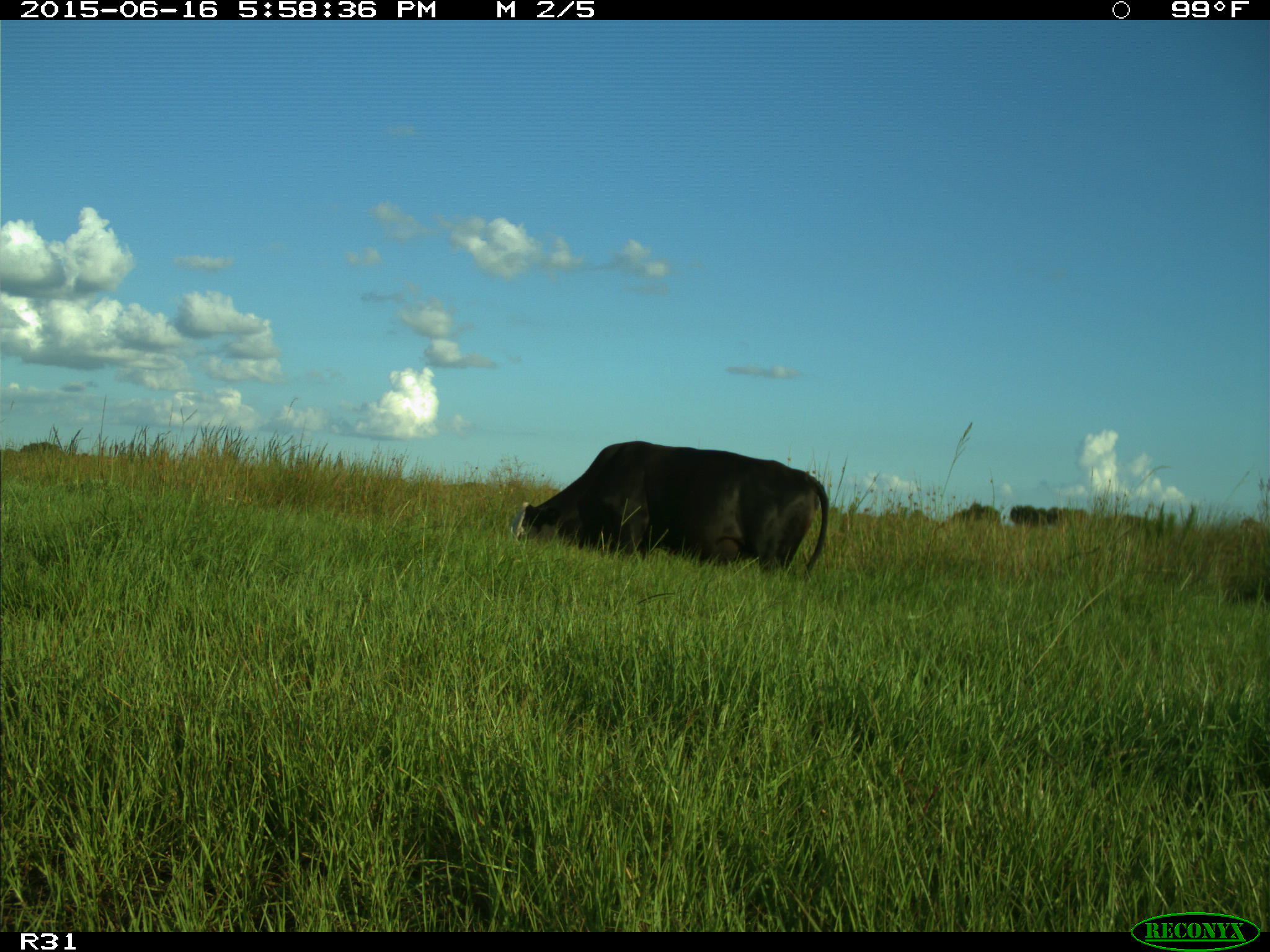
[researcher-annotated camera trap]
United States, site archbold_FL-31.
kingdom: Animalia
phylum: Chordata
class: Mammalia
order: Artiodactyla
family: Bovidae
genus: Bos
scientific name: Bos taurus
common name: domestic cow